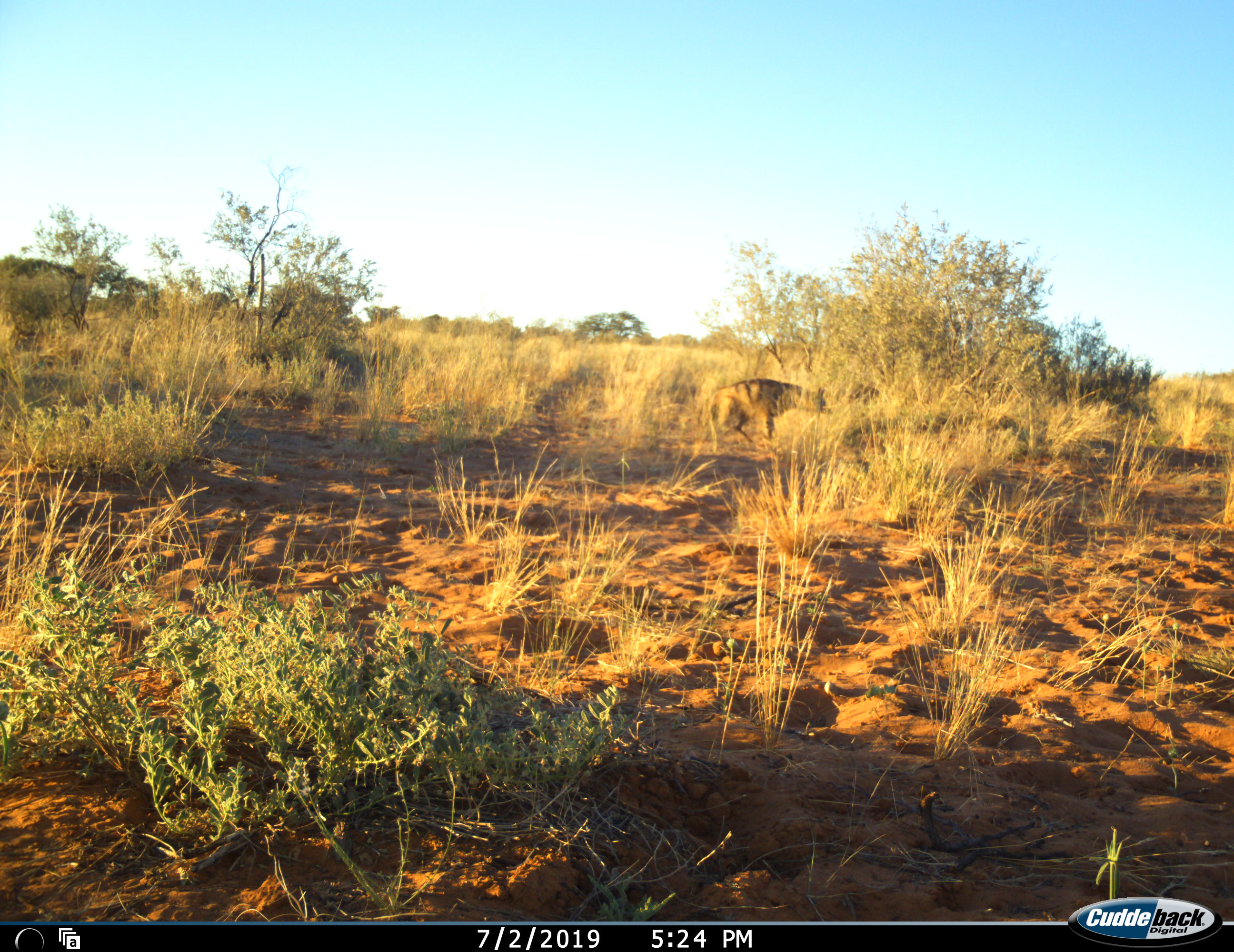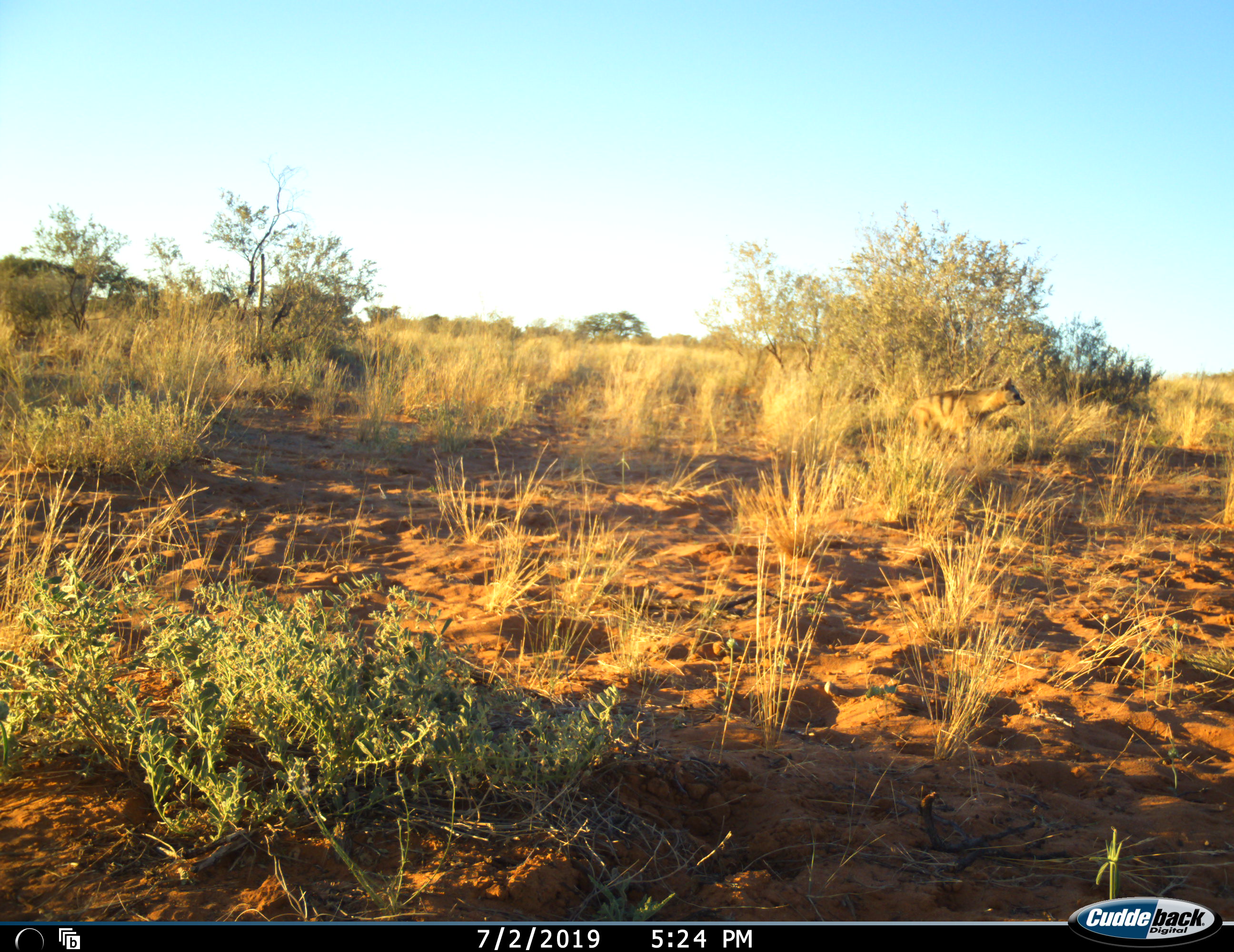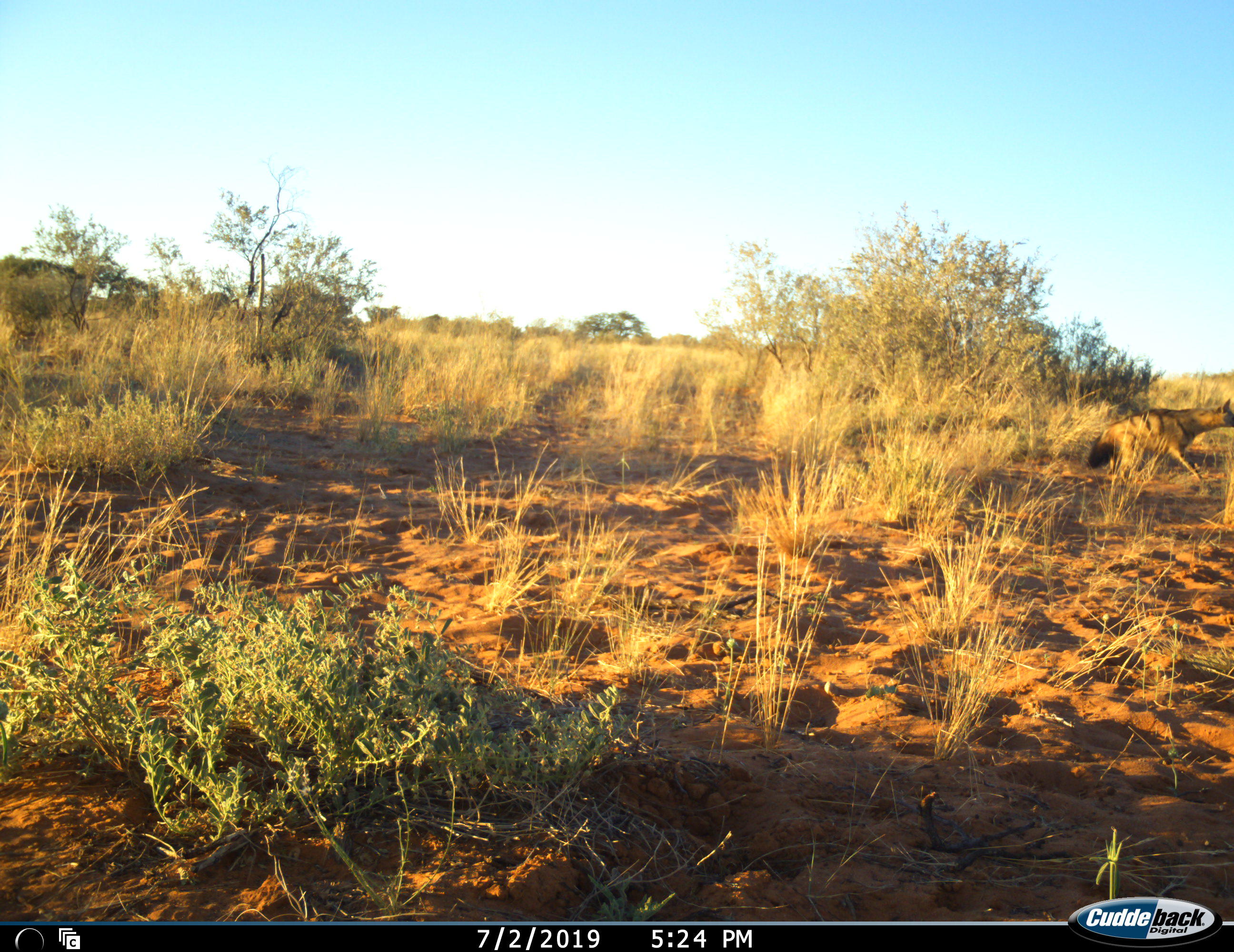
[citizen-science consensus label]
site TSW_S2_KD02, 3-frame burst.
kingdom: Animalia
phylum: Chordata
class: Mammalia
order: Carnivora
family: Hyaenidae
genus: Proteles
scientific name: Proteles cristatus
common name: aardwolf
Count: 1.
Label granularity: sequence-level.